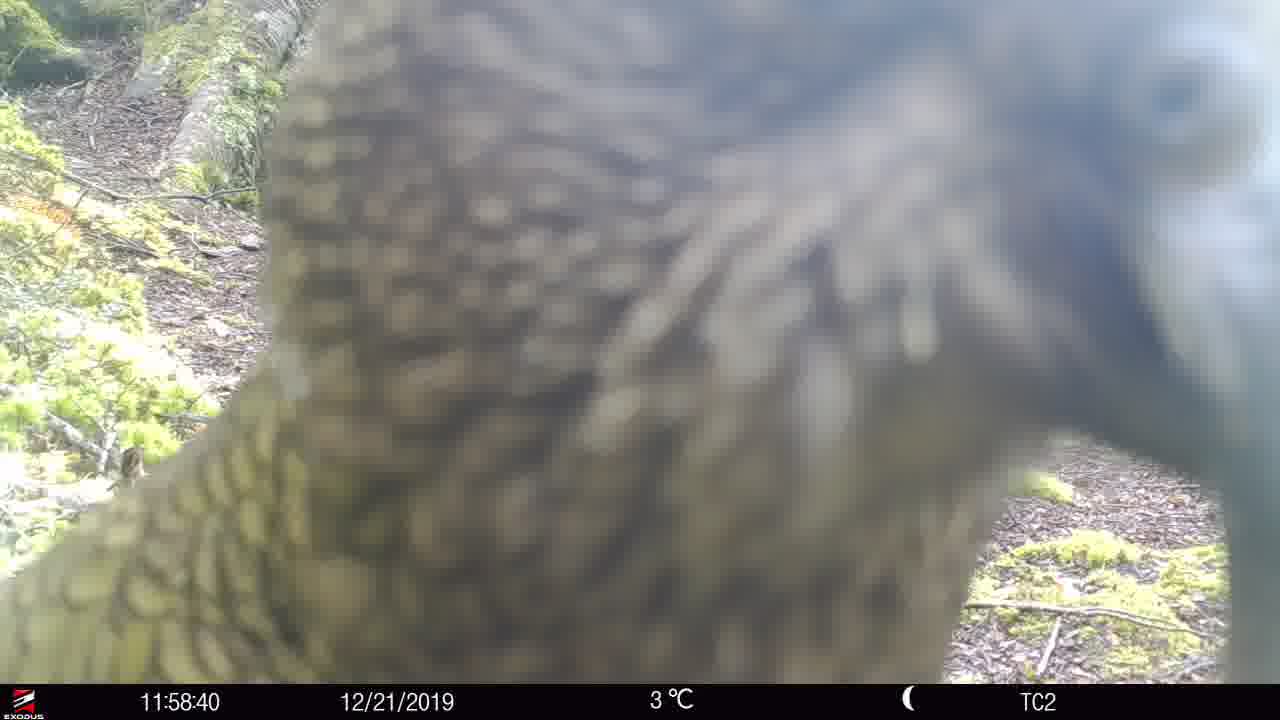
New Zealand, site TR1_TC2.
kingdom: Animalia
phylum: Chordata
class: Aves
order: Psittaciformes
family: Strigopidae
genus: Nestor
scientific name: Nestor notabilis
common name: kea